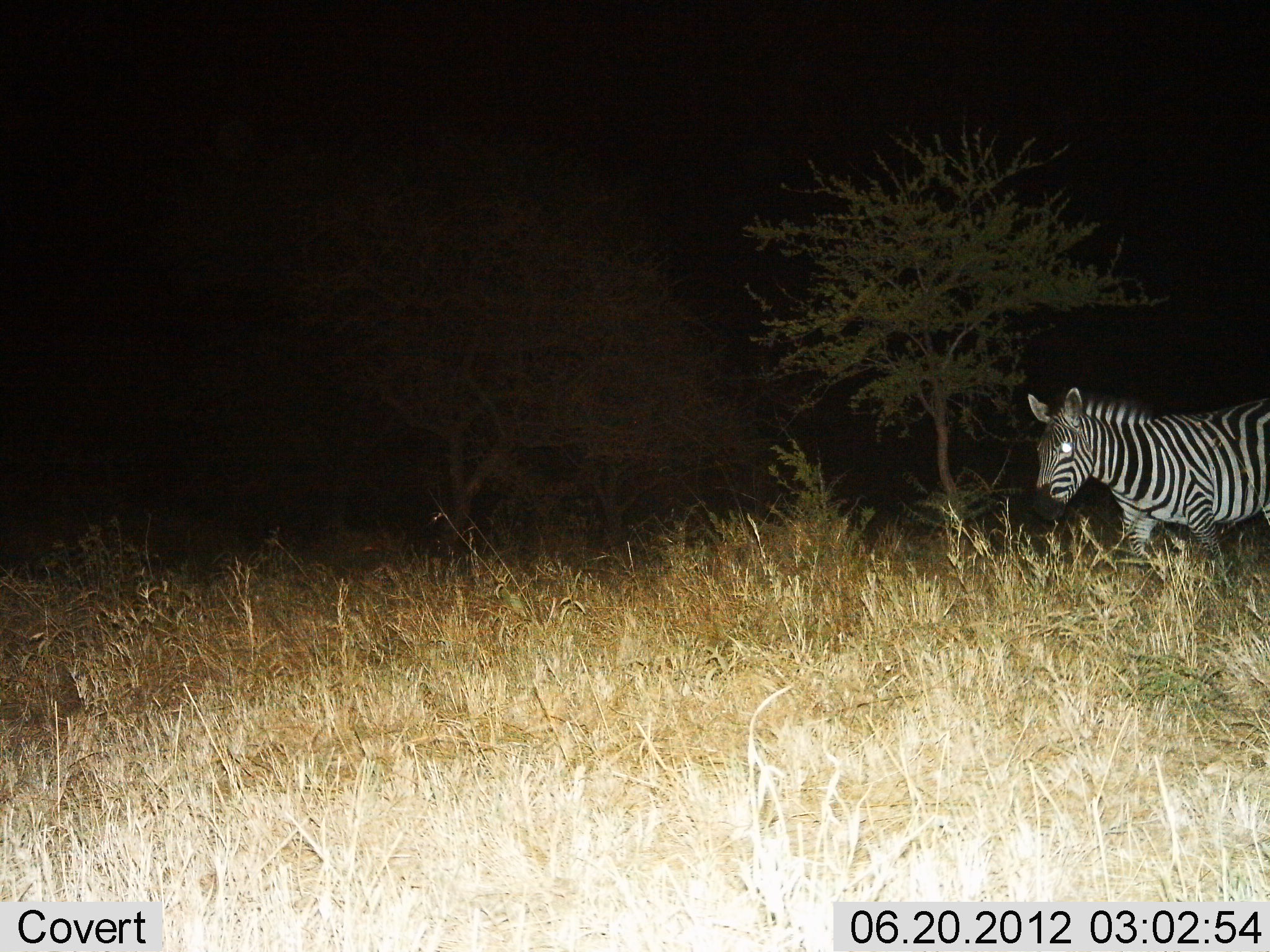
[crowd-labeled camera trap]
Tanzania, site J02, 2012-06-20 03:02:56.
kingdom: Animalia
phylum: Chordata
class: Mammalia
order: Perissodactyla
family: Equidae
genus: Equus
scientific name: Equus quagga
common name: plains zebra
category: zebra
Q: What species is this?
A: Zebra (plains zebra) (Equus quagga).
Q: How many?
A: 1.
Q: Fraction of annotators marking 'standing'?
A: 20%.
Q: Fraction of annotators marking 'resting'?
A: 10%.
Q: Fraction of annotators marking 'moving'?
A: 70%.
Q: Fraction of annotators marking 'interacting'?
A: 0%.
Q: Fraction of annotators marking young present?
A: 0%.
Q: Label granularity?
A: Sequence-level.